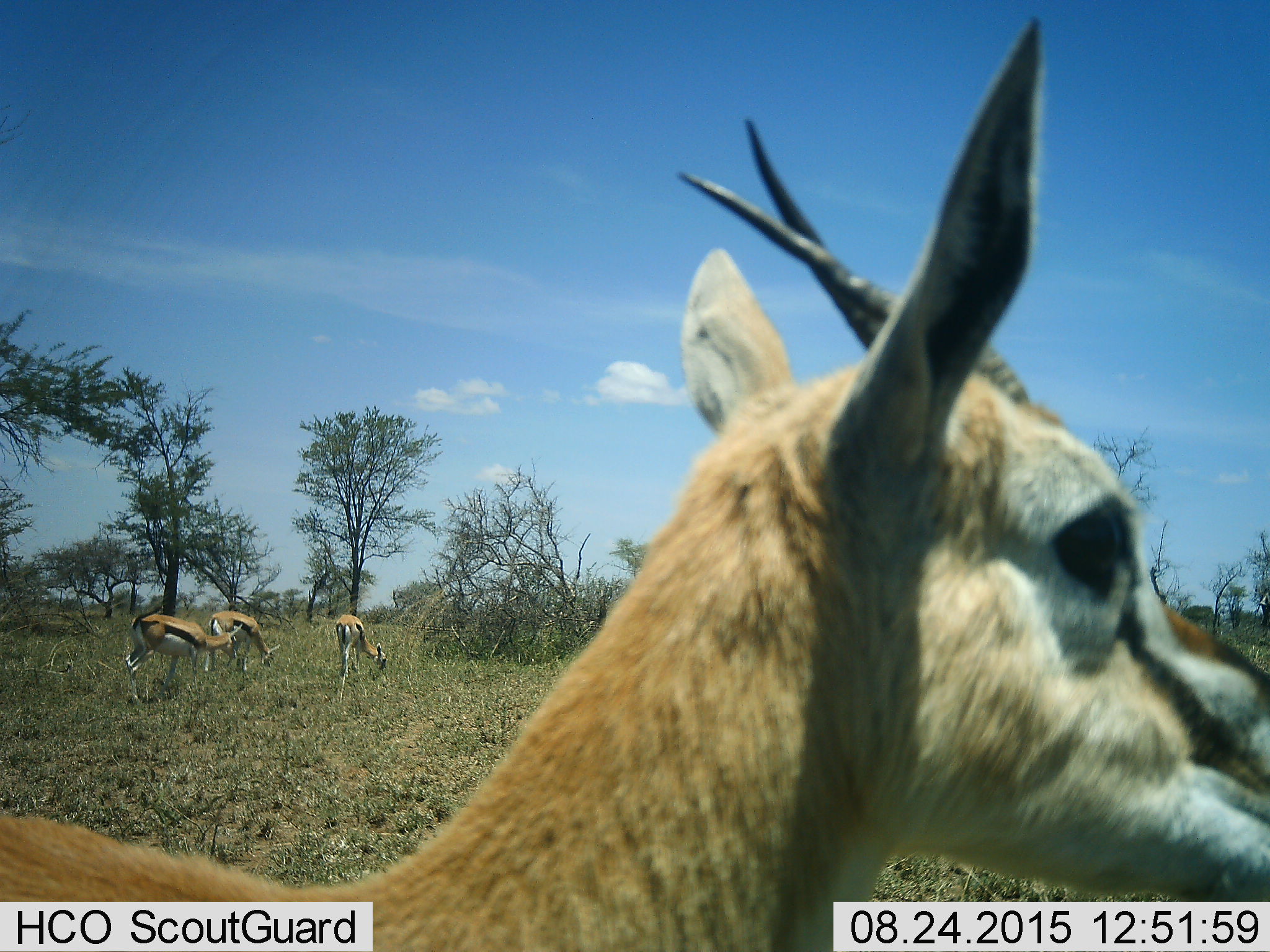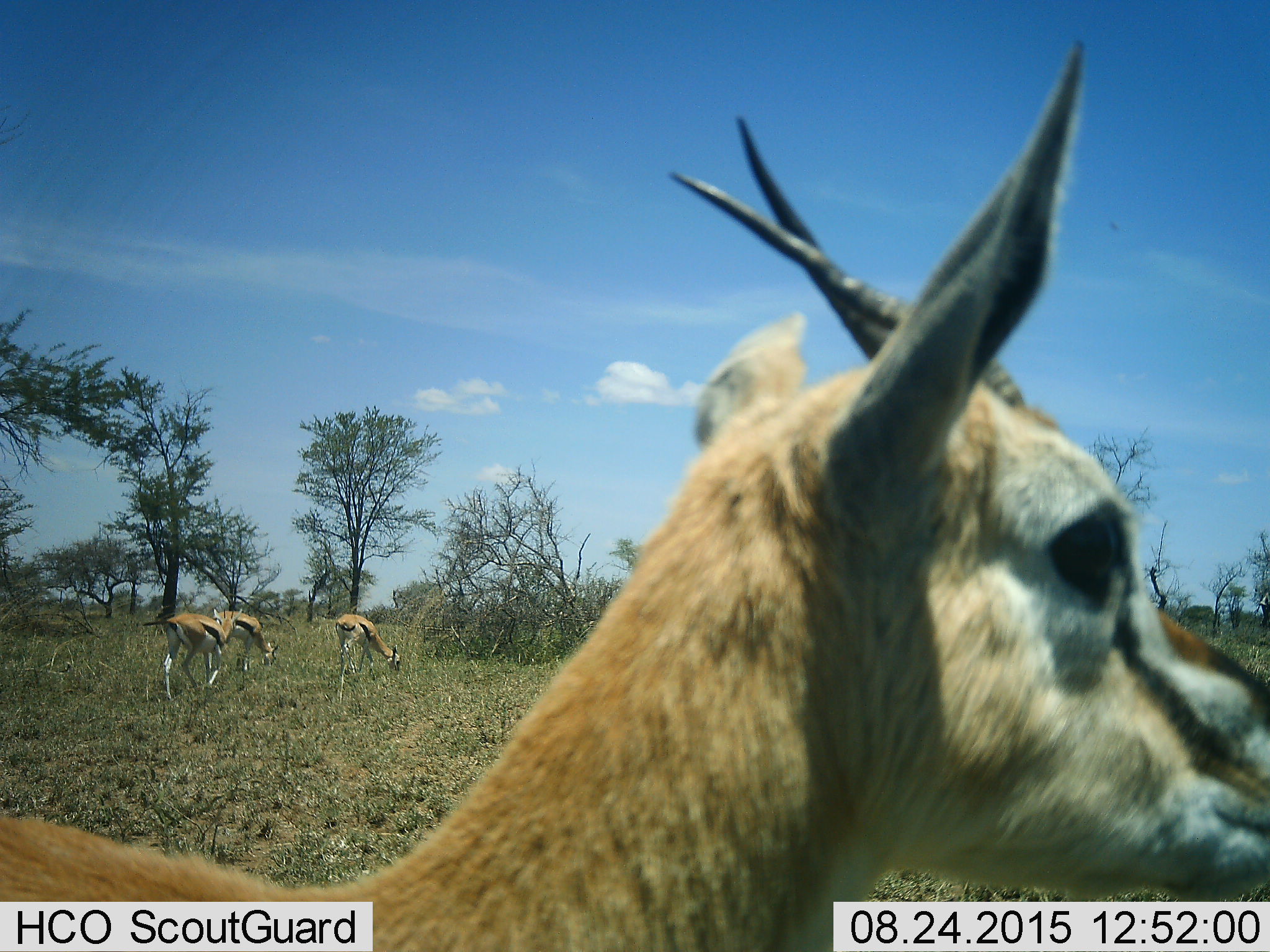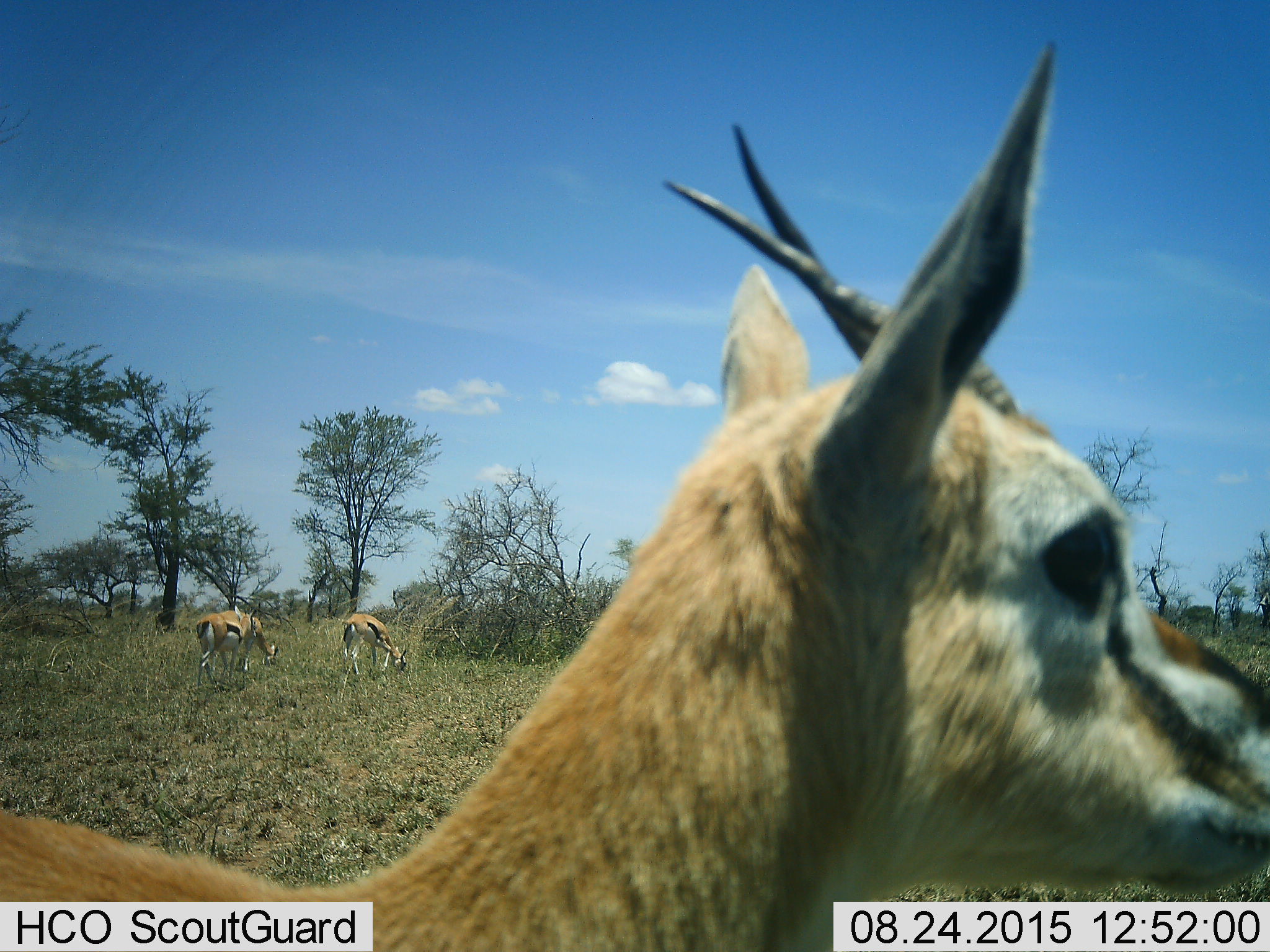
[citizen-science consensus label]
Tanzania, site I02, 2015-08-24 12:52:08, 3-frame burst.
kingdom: Animalia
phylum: Chordata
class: Mammalia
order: Artiodactyla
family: Bovidae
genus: Eudorcas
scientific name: Eudorcas thomsonii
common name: thomson's gazelle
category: gazellethomsons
Gazellethomsons (thomson's gazelle) (Eudorcas thomsonii), count 4. Behavior (volunteer vote fractions): standing 100%, resting 0%, moving 33%, interacting 0%. Young present (vote fraction): 0%. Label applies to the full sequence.